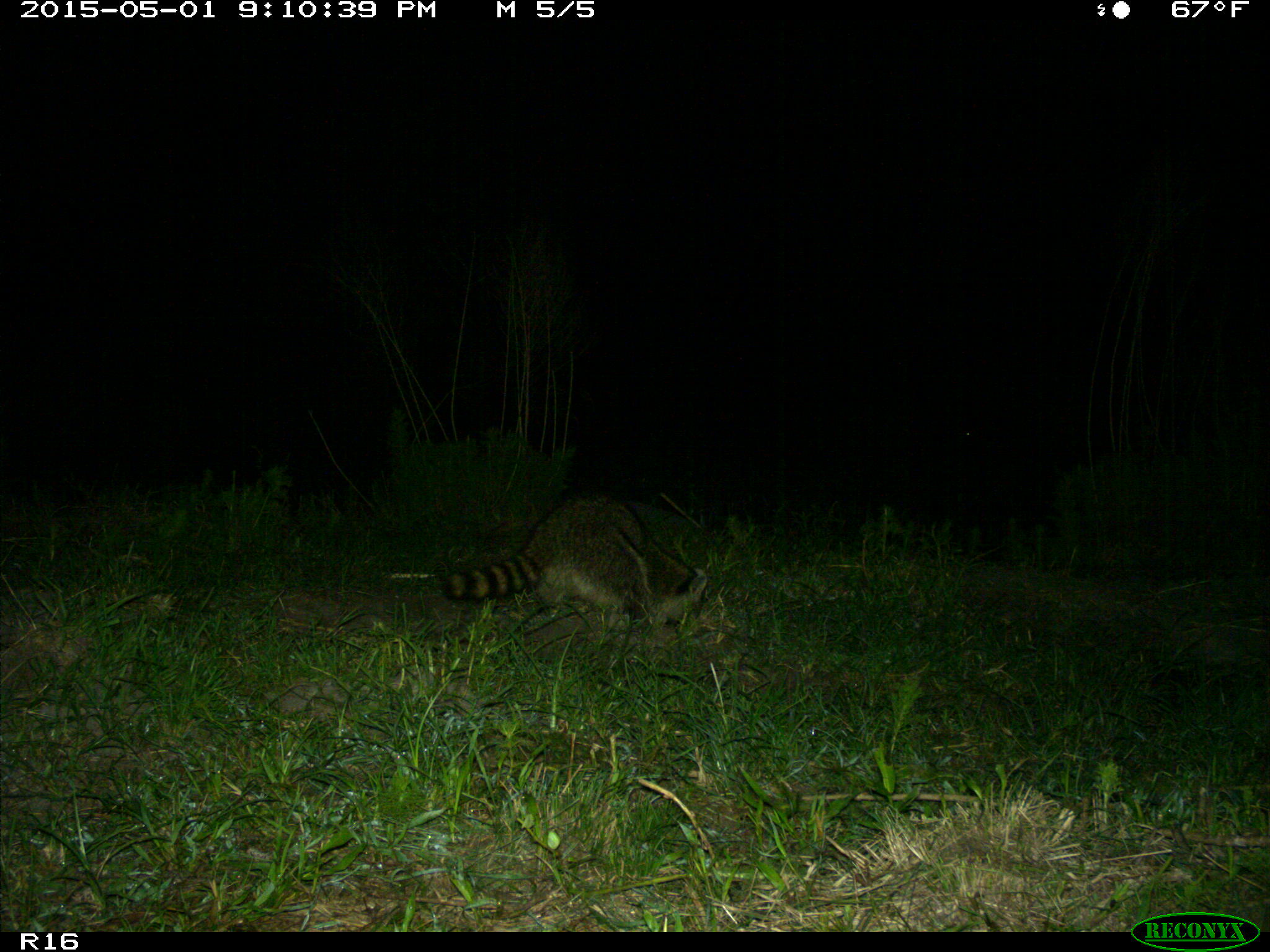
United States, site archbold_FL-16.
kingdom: Animalia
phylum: Chordata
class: Mammalia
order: Carnivora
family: Procyonidae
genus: Procyon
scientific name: Procyon lotor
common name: common raccoon